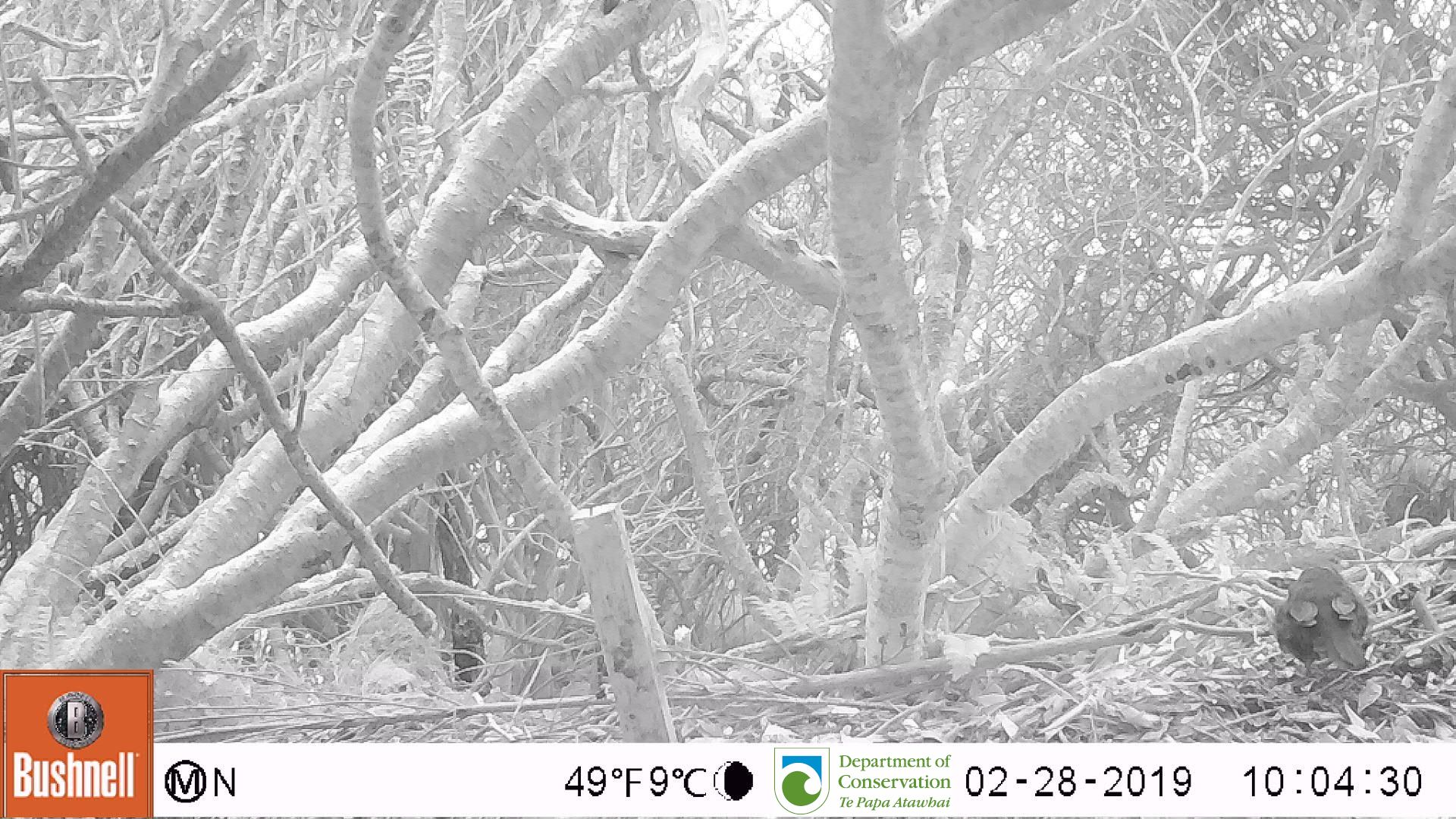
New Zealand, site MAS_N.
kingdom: Animalia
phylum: Chordata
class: Aves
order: Passeriformes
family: Turdidae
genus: Turdus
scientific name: Turdus merula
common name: eurasian blackbird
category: blackbird